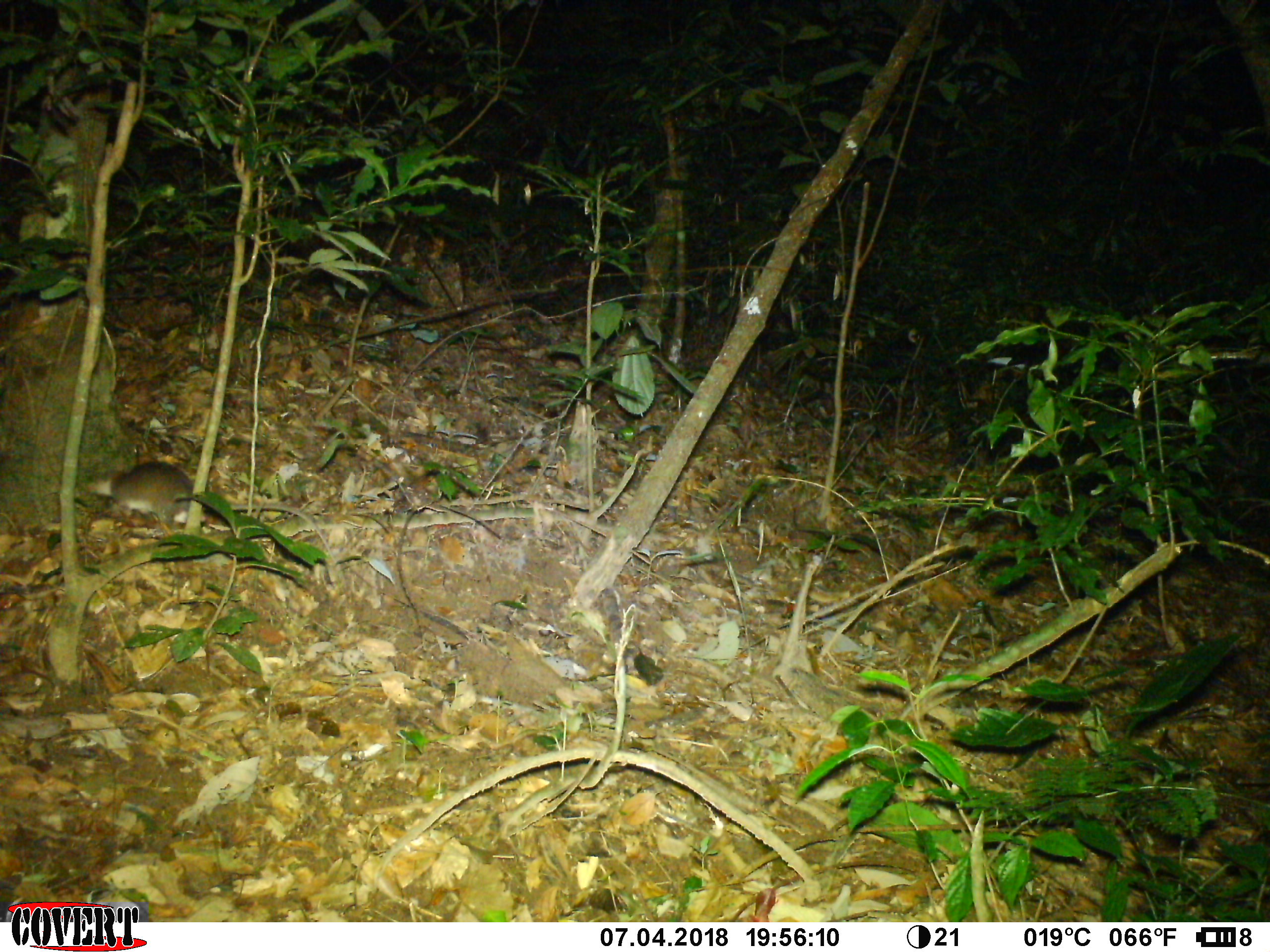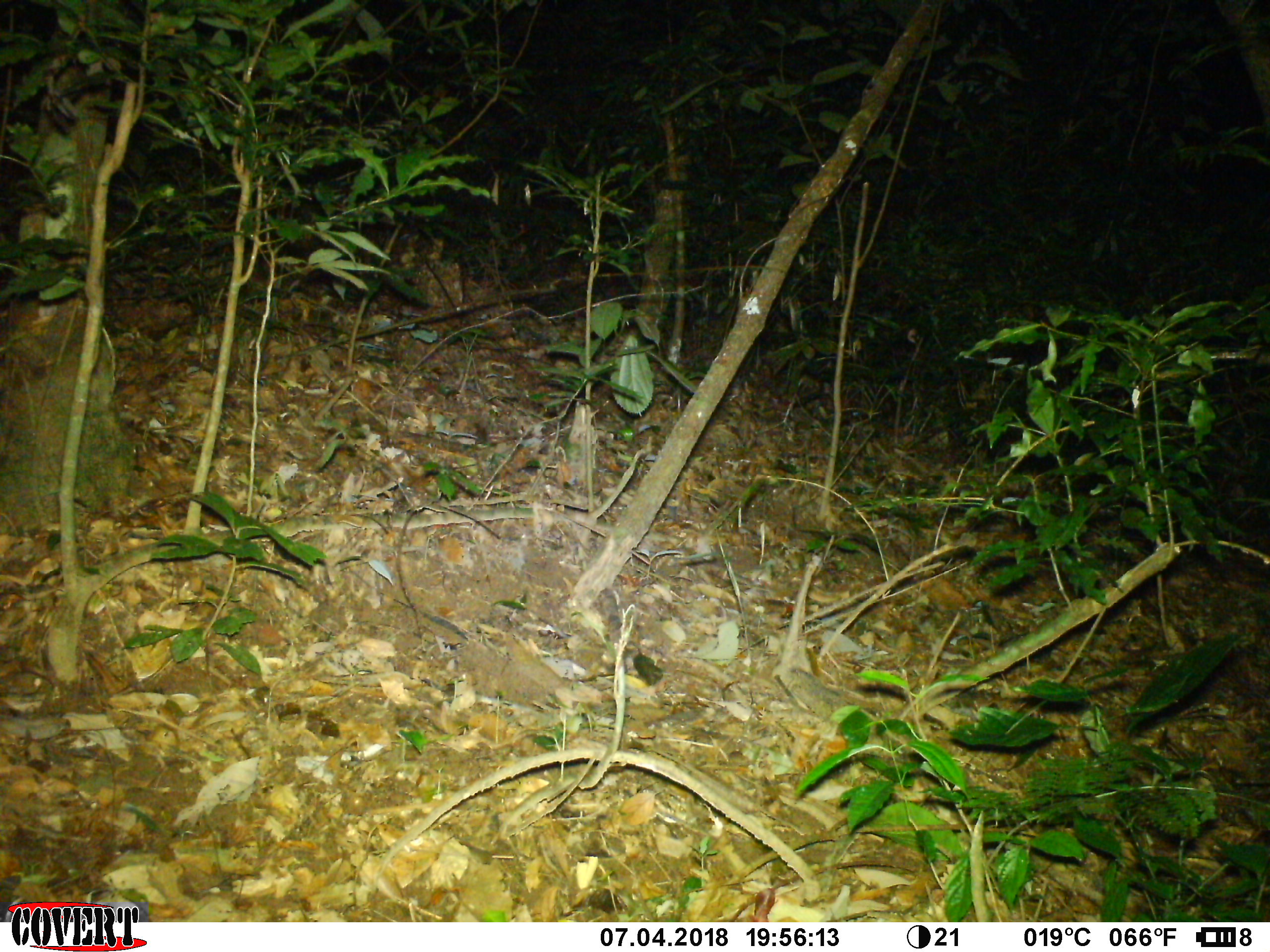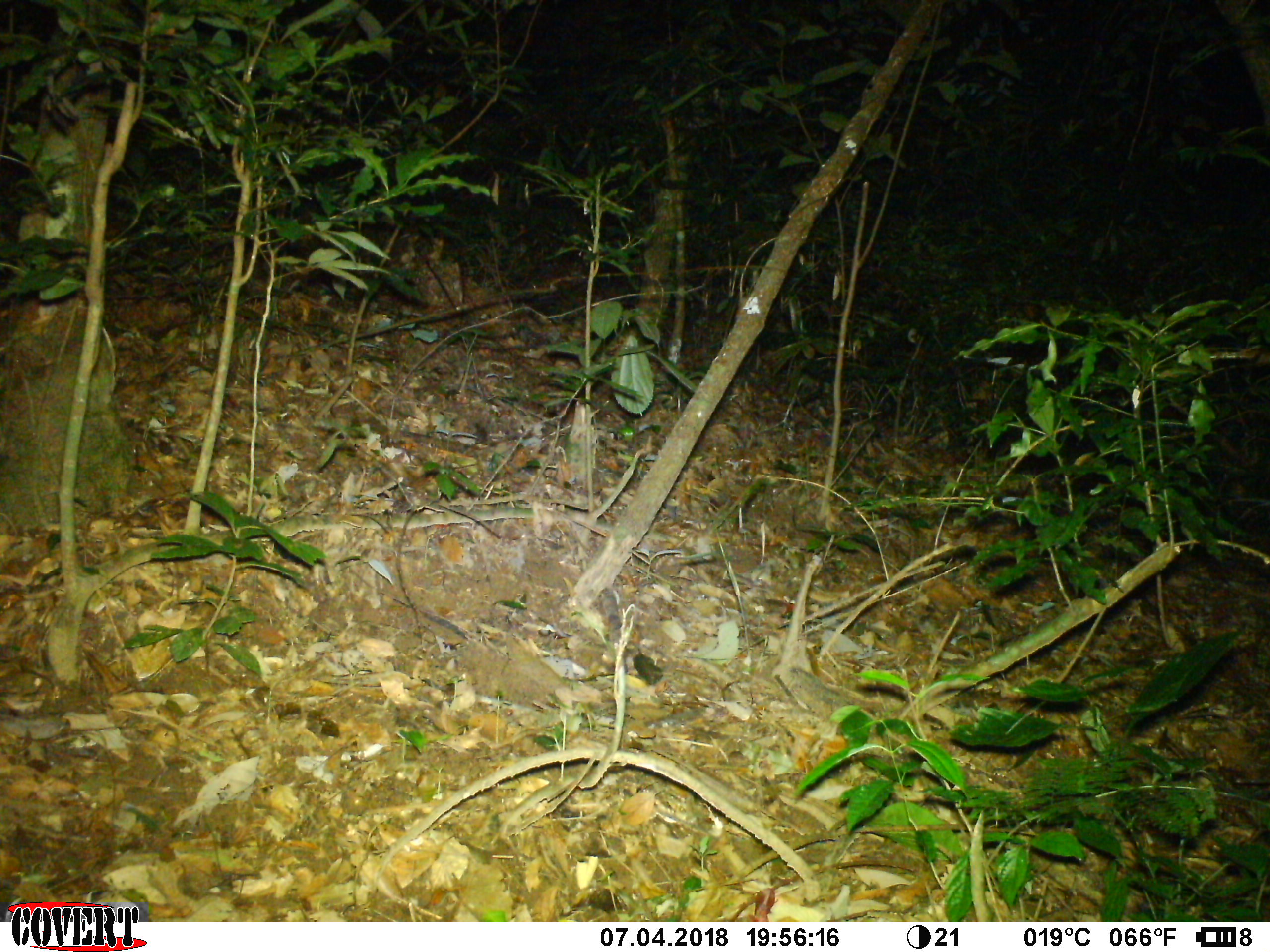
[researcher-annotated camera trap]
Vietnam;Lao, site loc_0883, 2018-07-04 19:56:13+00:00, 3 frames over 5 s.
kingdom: Animalia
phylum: Chordata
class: Mammalia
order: Rodentia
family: Muridae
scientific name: Muridae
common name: old-world mice and rats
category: unidentified murid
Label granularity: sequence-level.